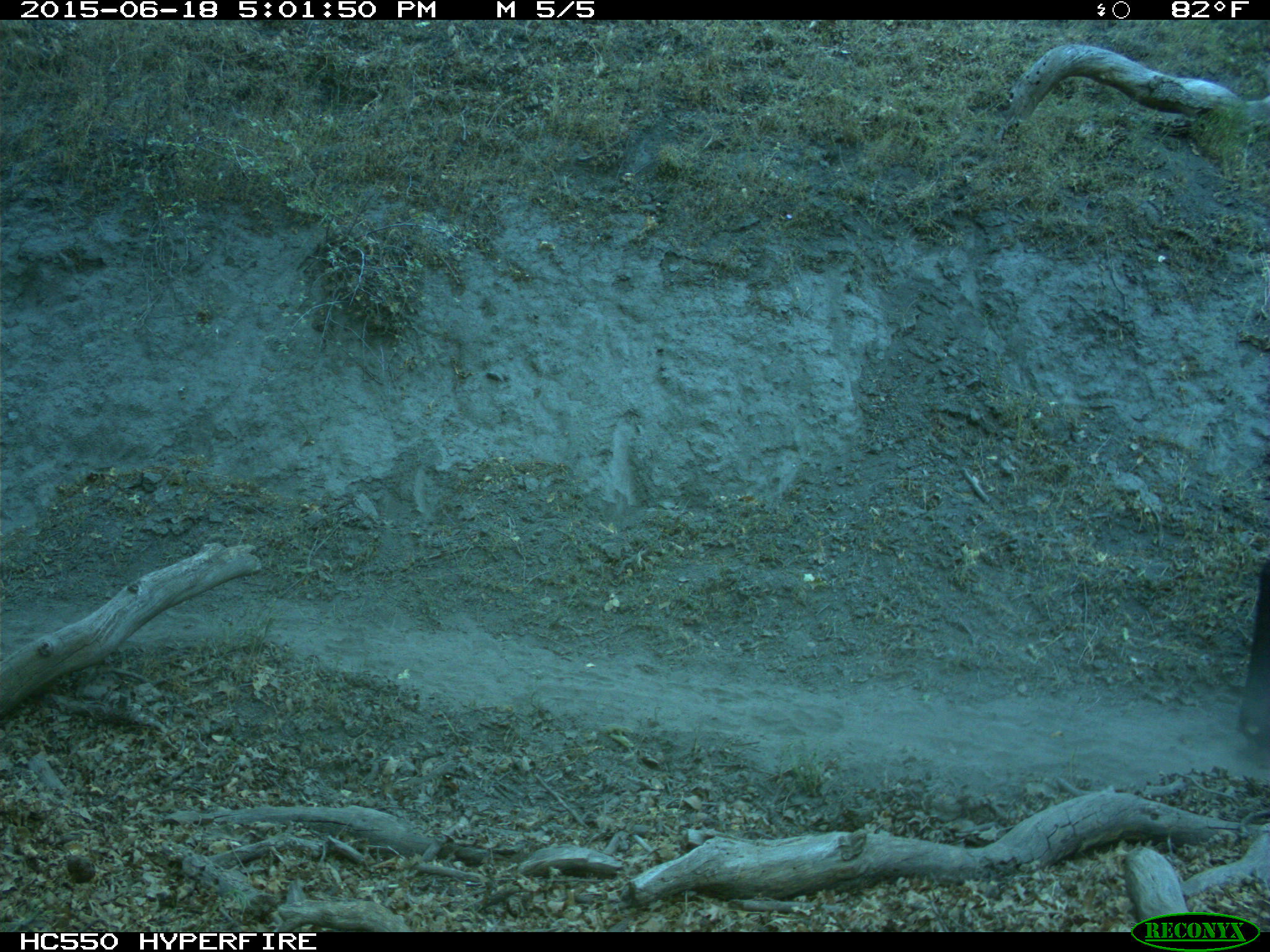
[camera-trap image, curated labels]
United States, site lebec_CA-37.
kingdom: Animalia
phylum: Chordata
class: Mammalia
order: Artiodactyla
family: Bovidae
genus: Bos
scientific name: Bos taurus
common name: domestic cow